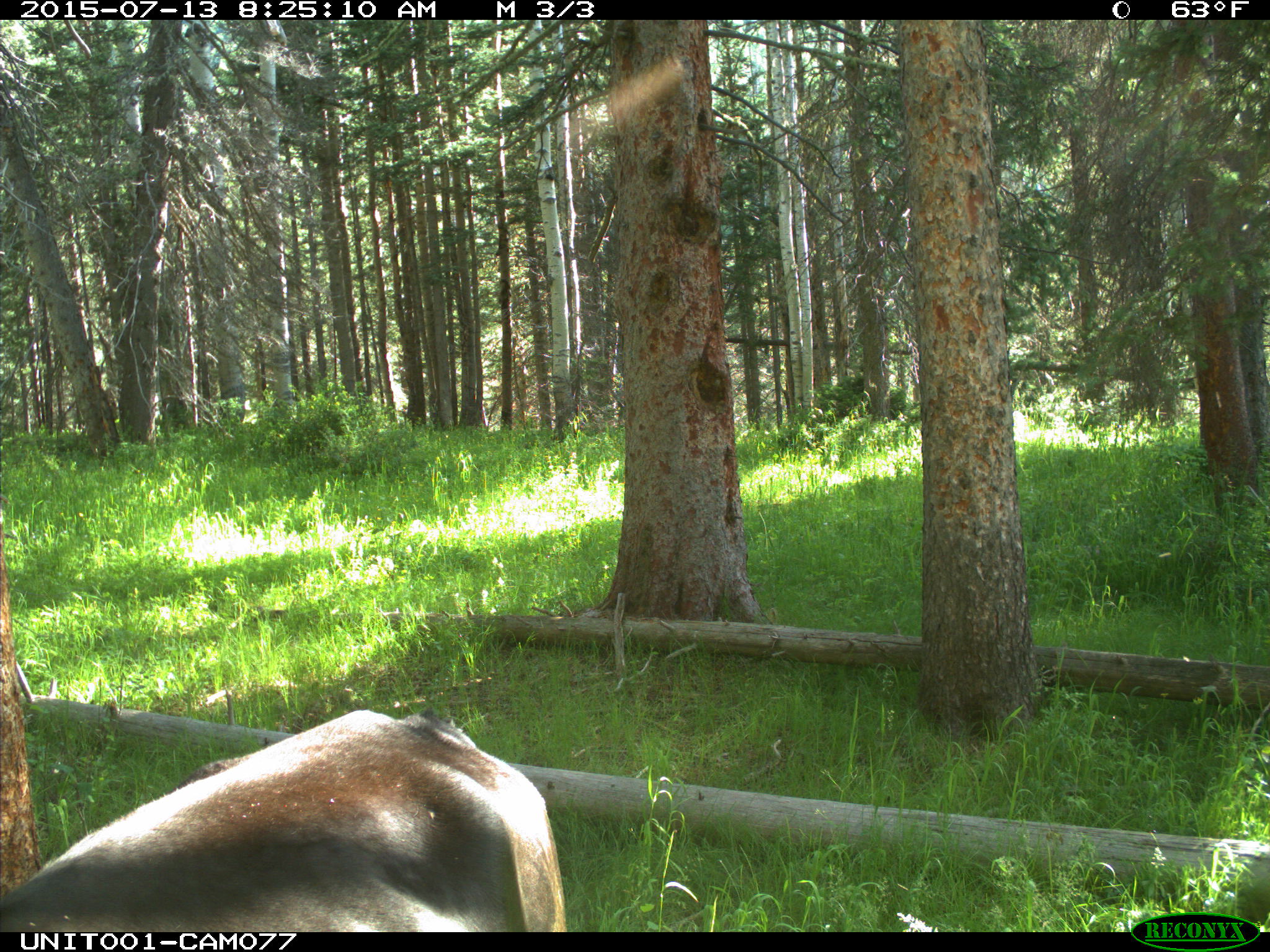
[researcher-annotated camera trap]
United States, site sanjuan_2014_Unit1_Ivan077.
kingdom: Animalia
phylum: Chordata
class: Mammalia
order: Artiodactyla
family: Bovidae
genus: Bos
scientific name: Bos taurus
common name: domestic cow